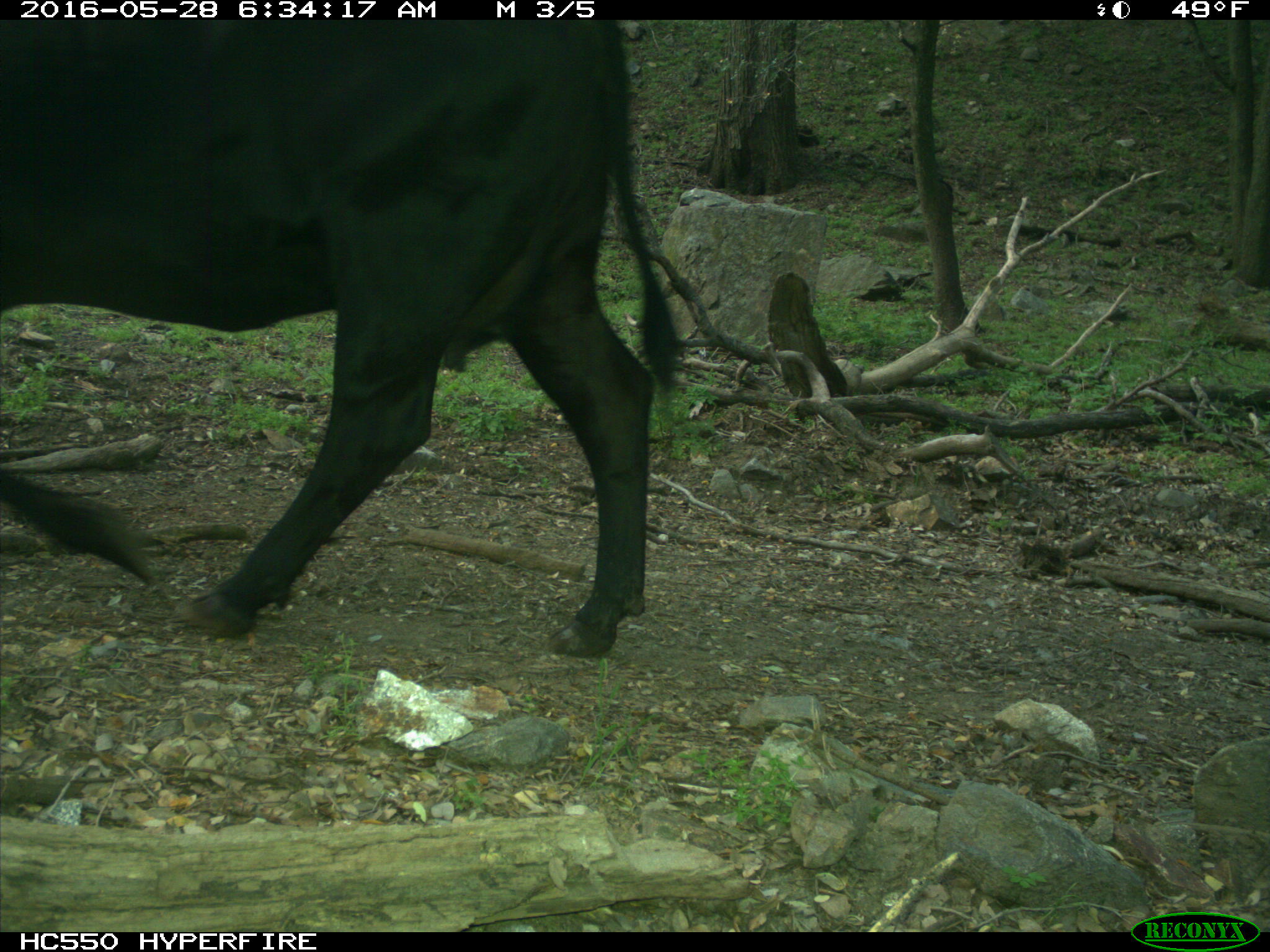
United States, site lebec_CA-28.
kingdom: Animalia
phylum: Chordata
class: Mammalia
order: Artiodactyla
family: Bovidae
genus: Bos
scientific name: Bos taurus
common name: domestic cow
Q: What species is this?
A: Bos taurus (domestic cow).